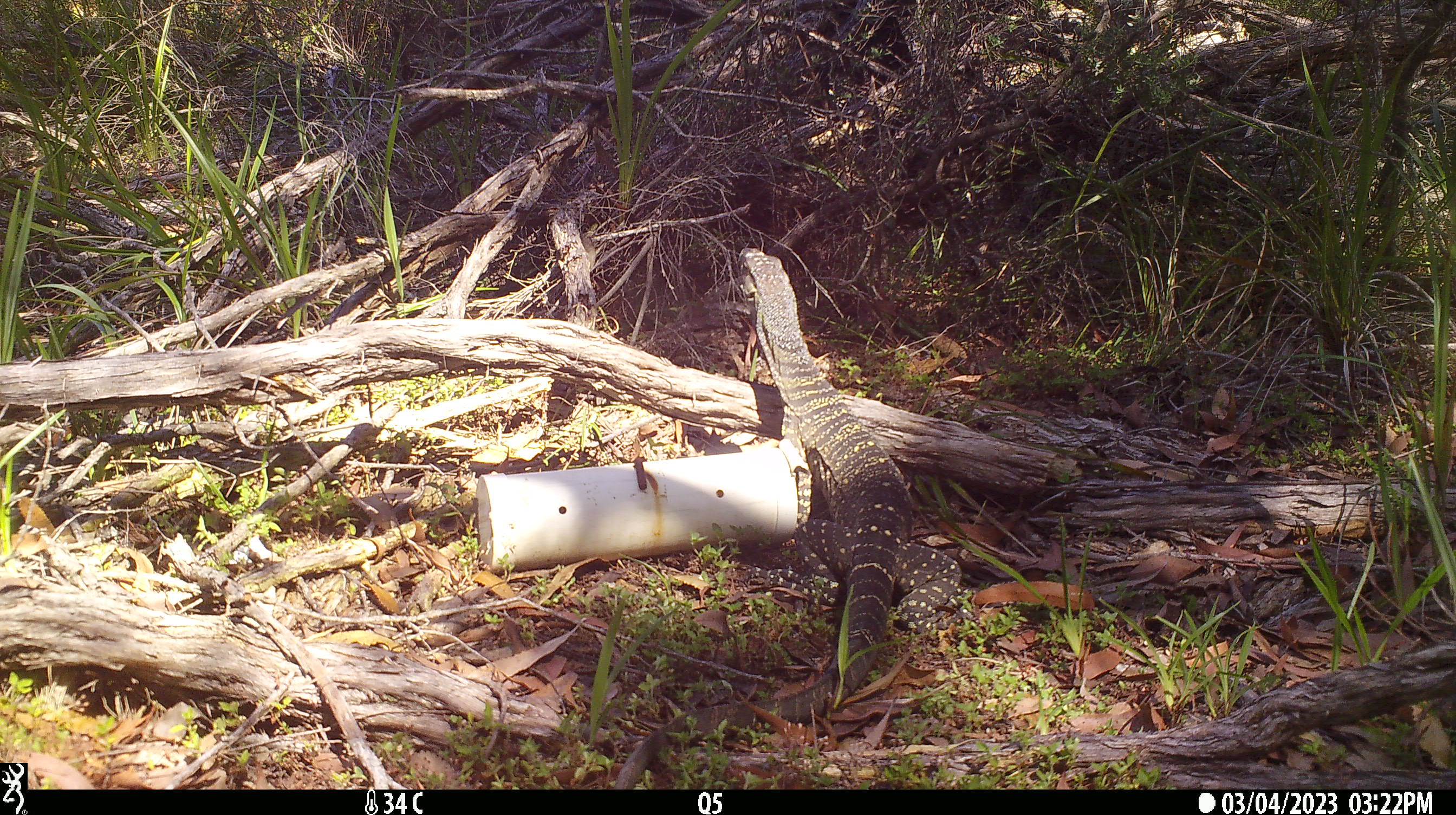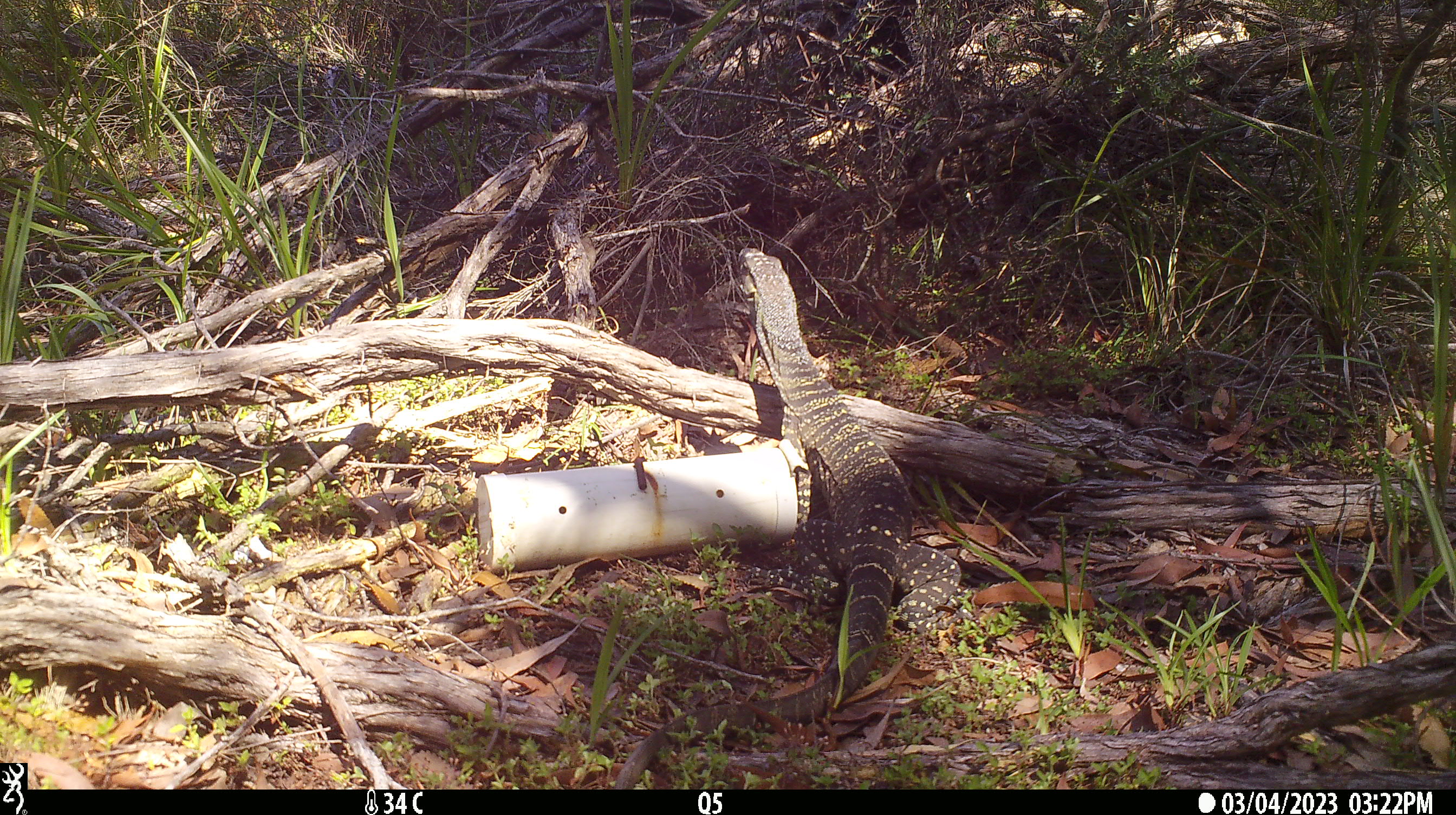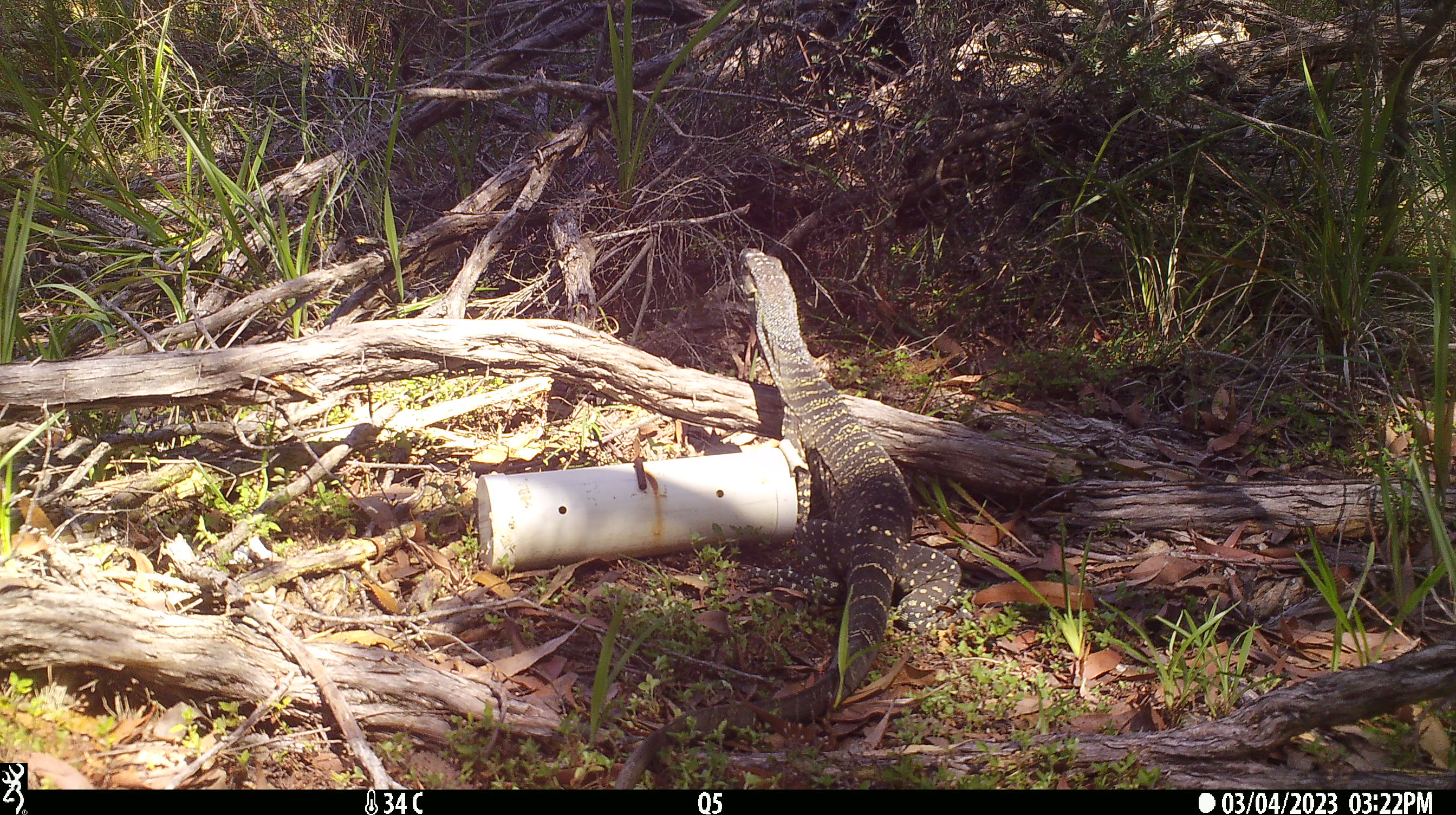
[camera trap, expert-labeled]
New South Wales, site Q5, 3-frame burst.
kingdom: Animalia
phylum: Chordata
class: Reptilia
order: Squamata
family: Varanidae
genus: Varanus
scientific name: Varanus varius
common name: lace monitor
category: goanna